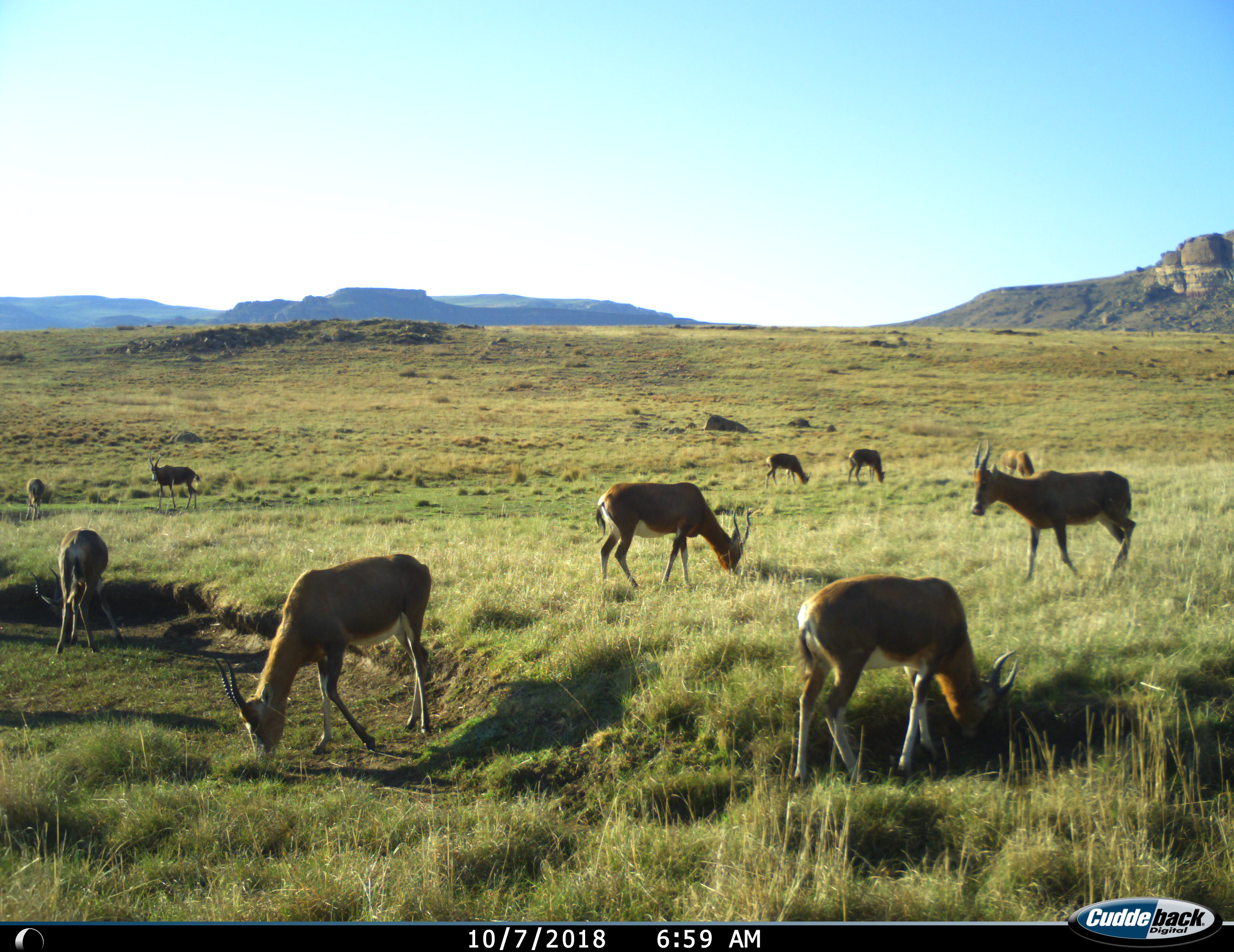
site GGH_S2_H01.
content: unidentified animal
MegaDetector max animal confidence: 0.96